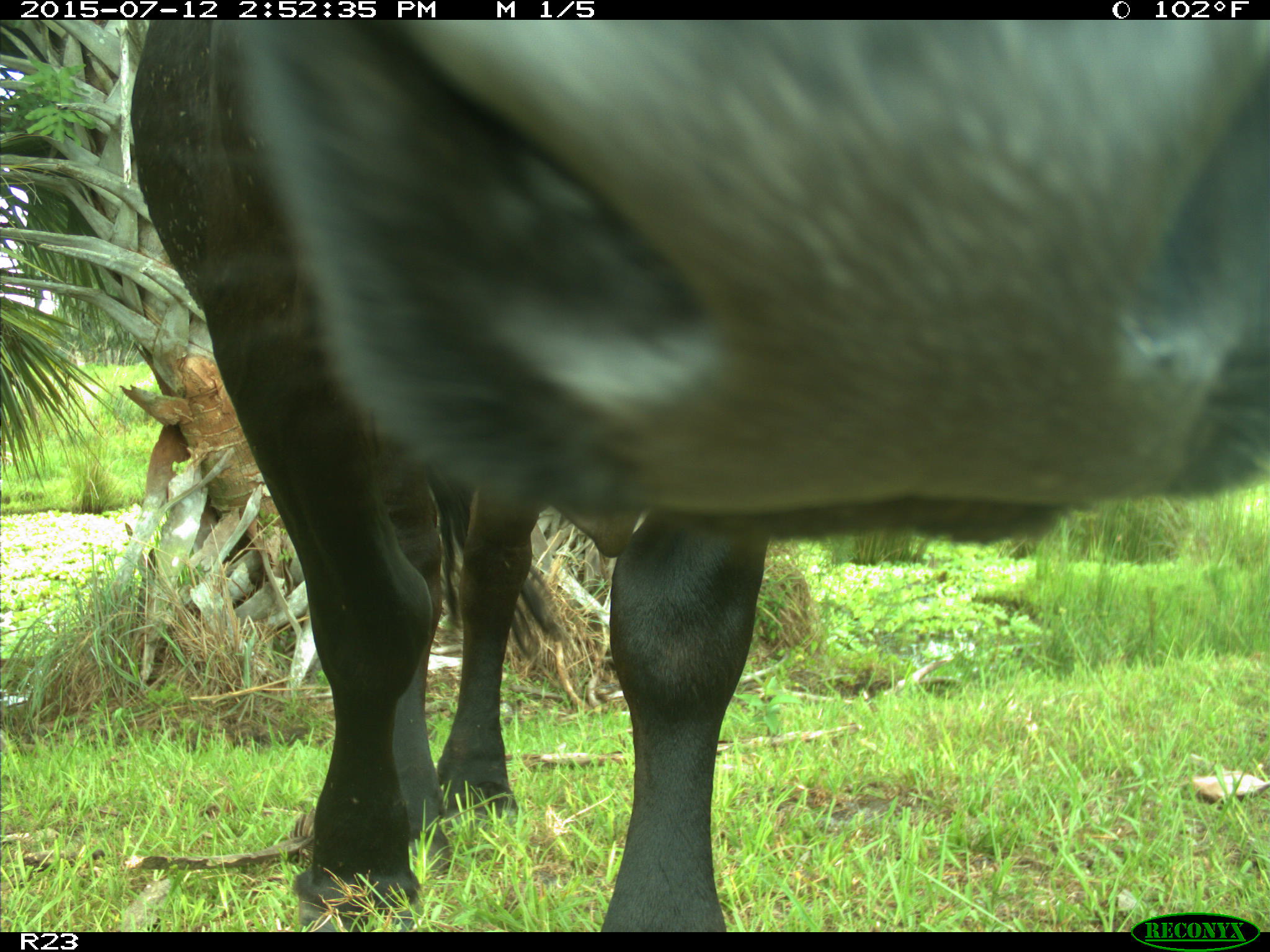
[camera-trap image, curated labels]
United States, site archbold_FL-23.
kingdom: Animalia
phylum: Chordata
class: Mammalia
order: Artiodactyla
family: Bovidae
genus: Bos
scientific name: Bos taurus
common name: domestic cow